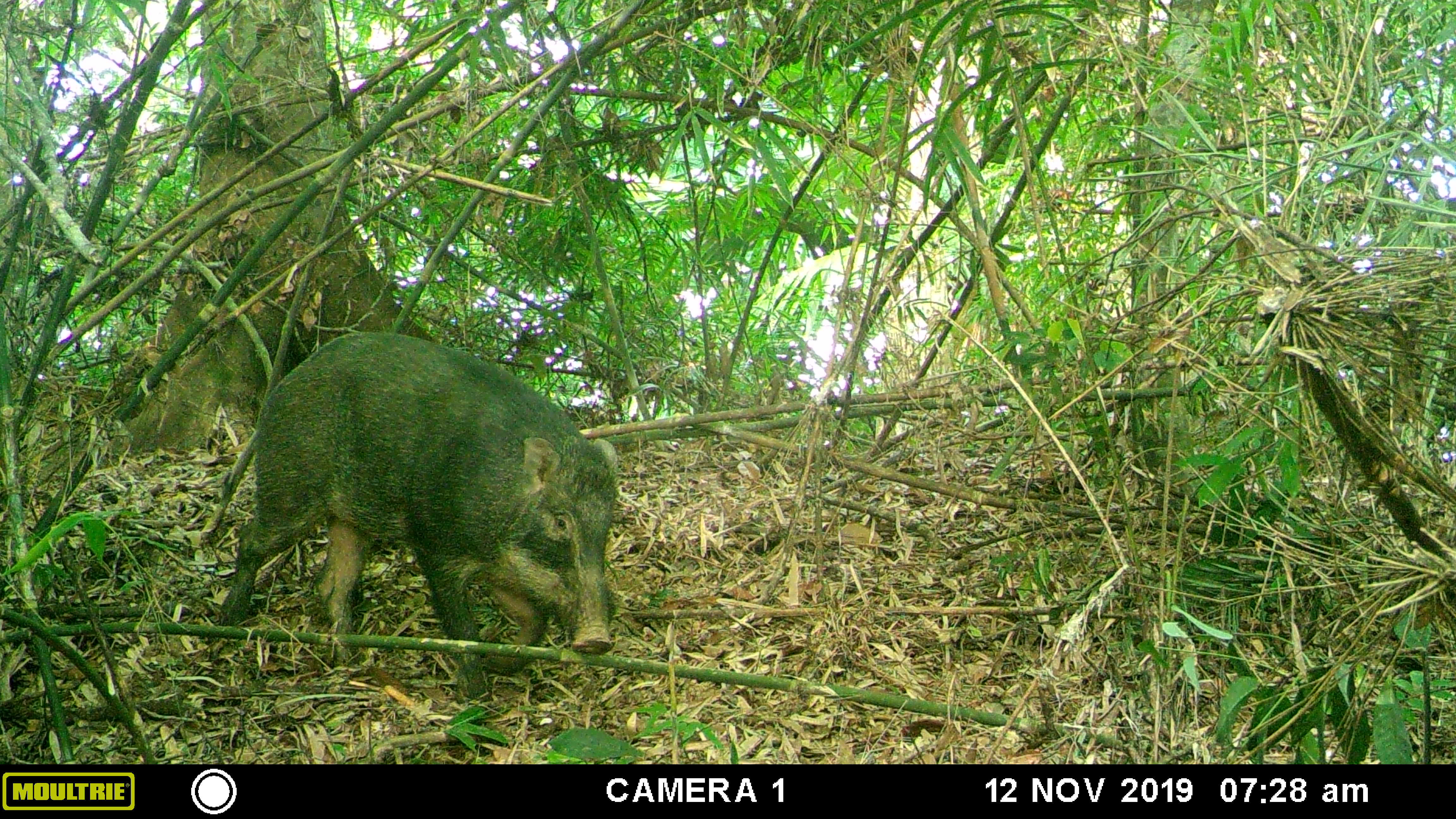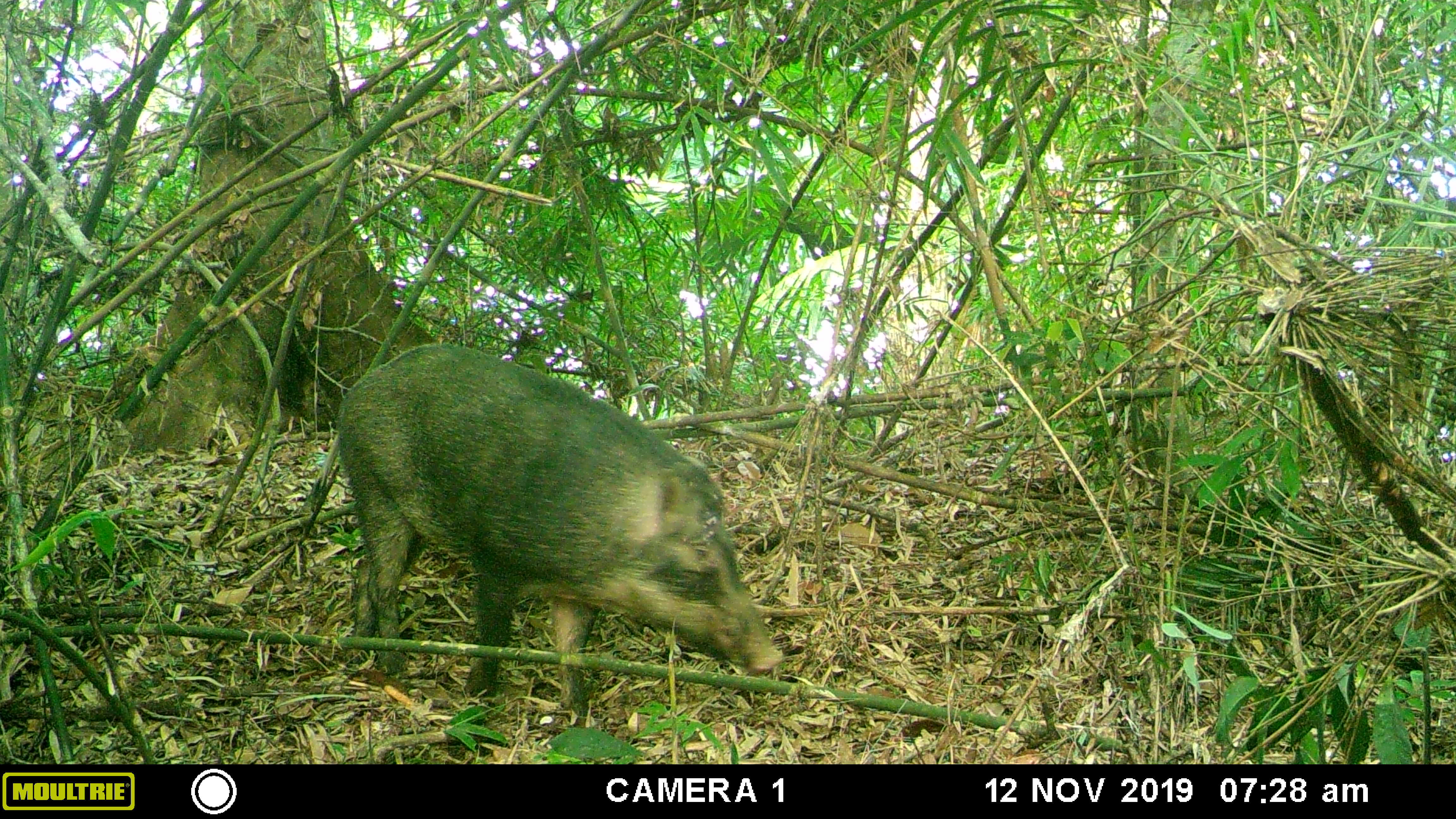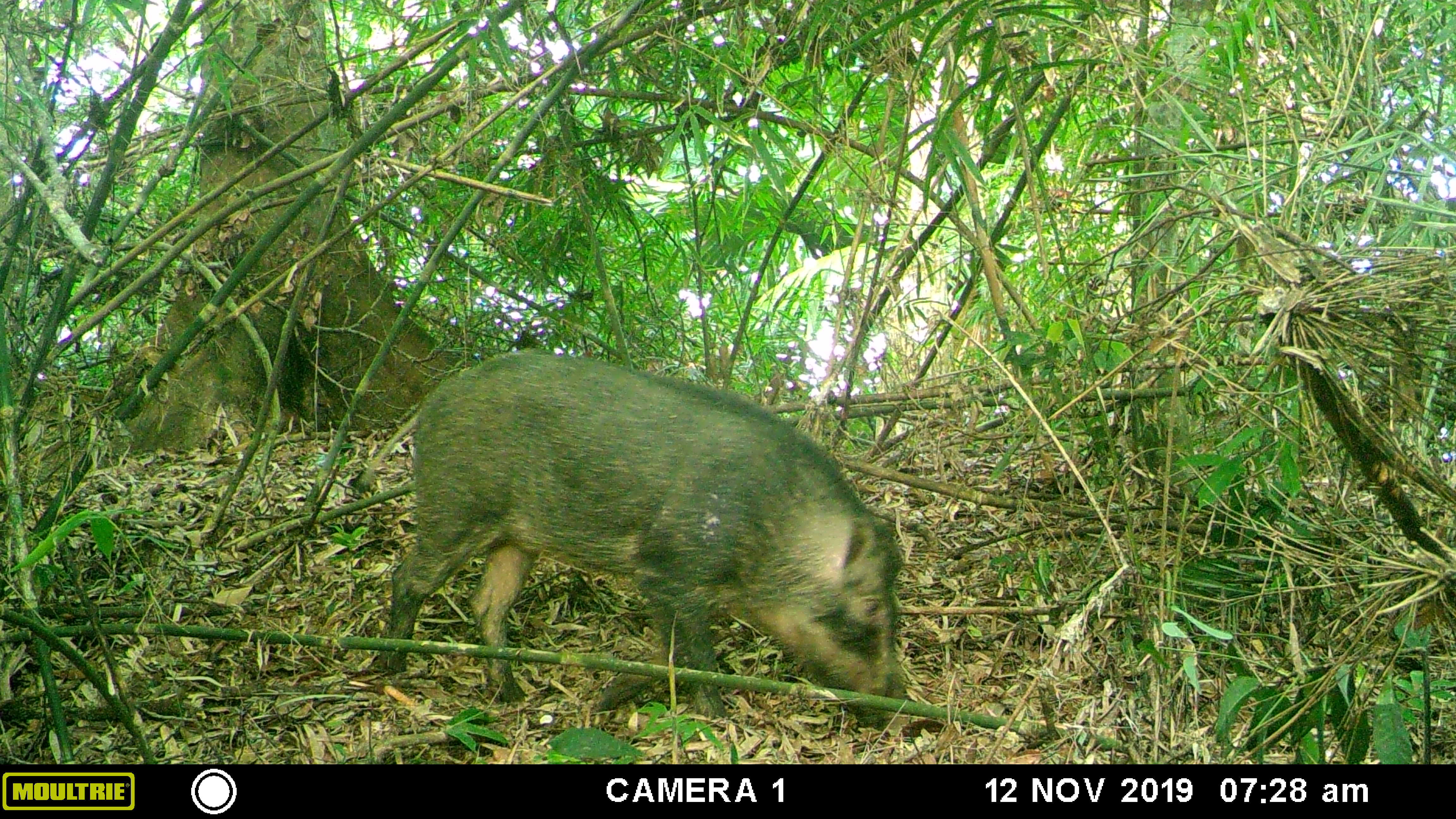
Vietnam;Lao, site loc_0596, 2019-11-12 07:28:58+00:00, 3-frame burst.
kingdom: Animalia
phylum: Chordata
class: Mammalia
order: Artiodactyla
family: Suidae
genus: Sus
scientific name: Sus scrofa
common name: eurasian wild pig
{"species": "eurasian wild pig (Sus scrofa)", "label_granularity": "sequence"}